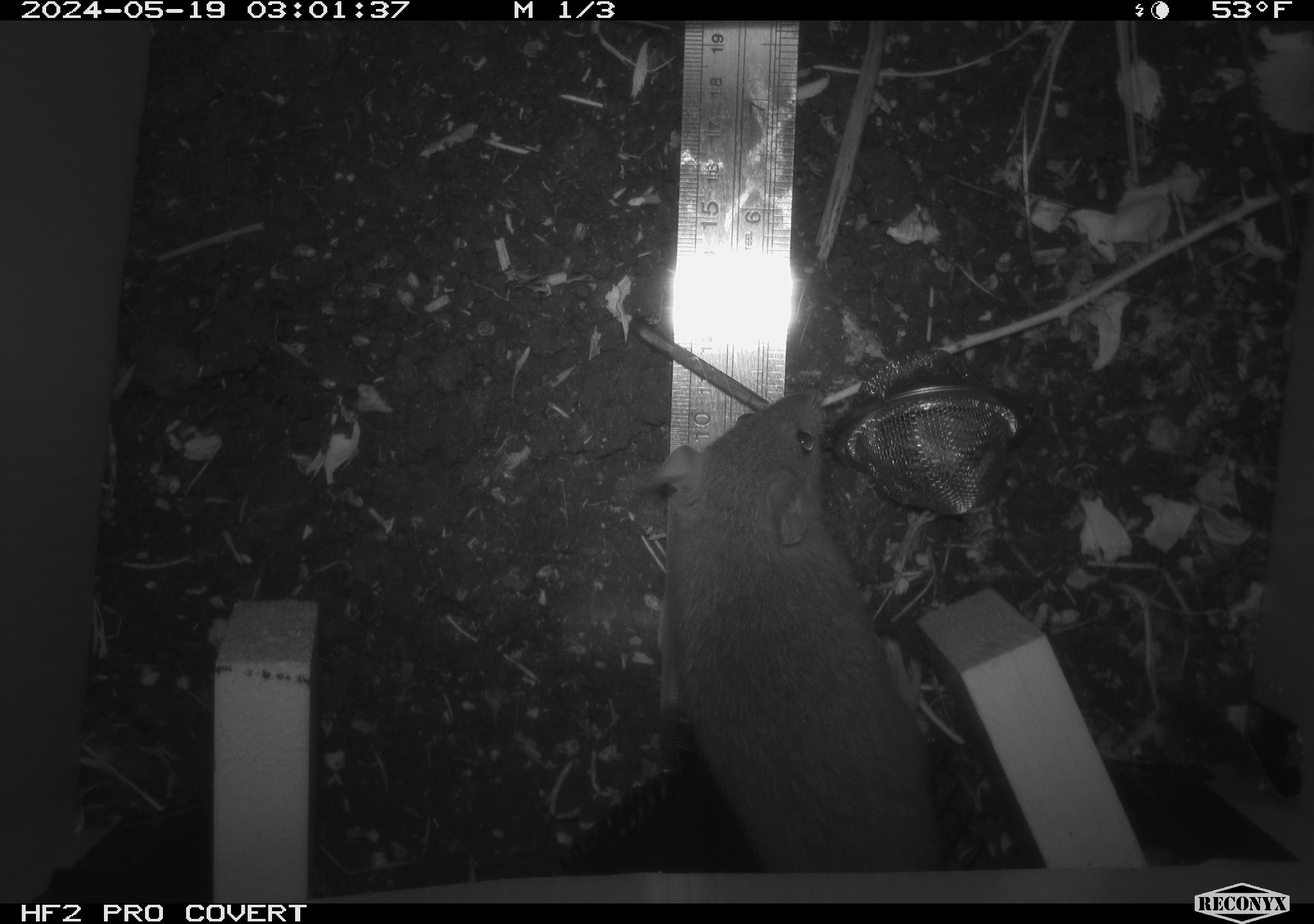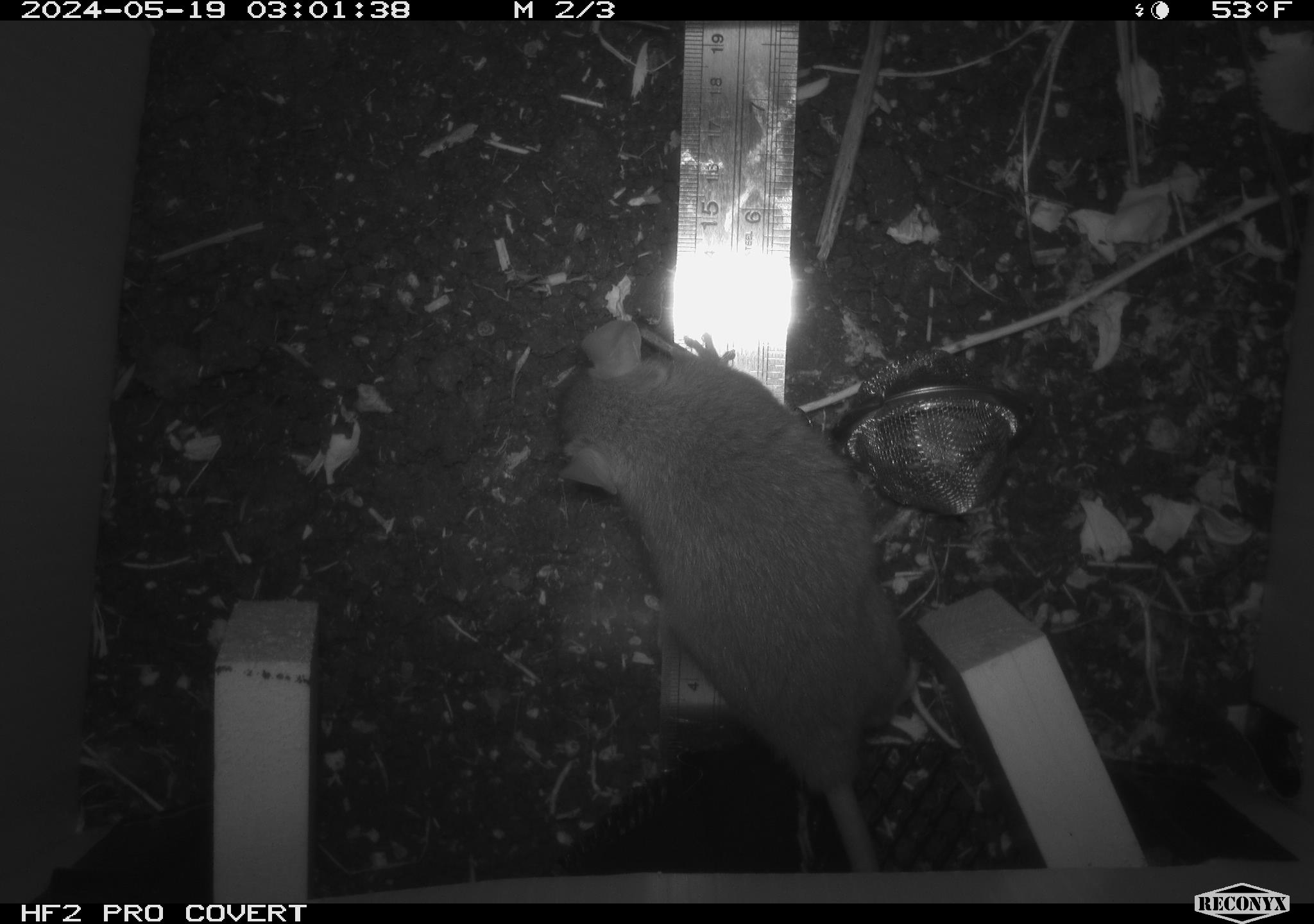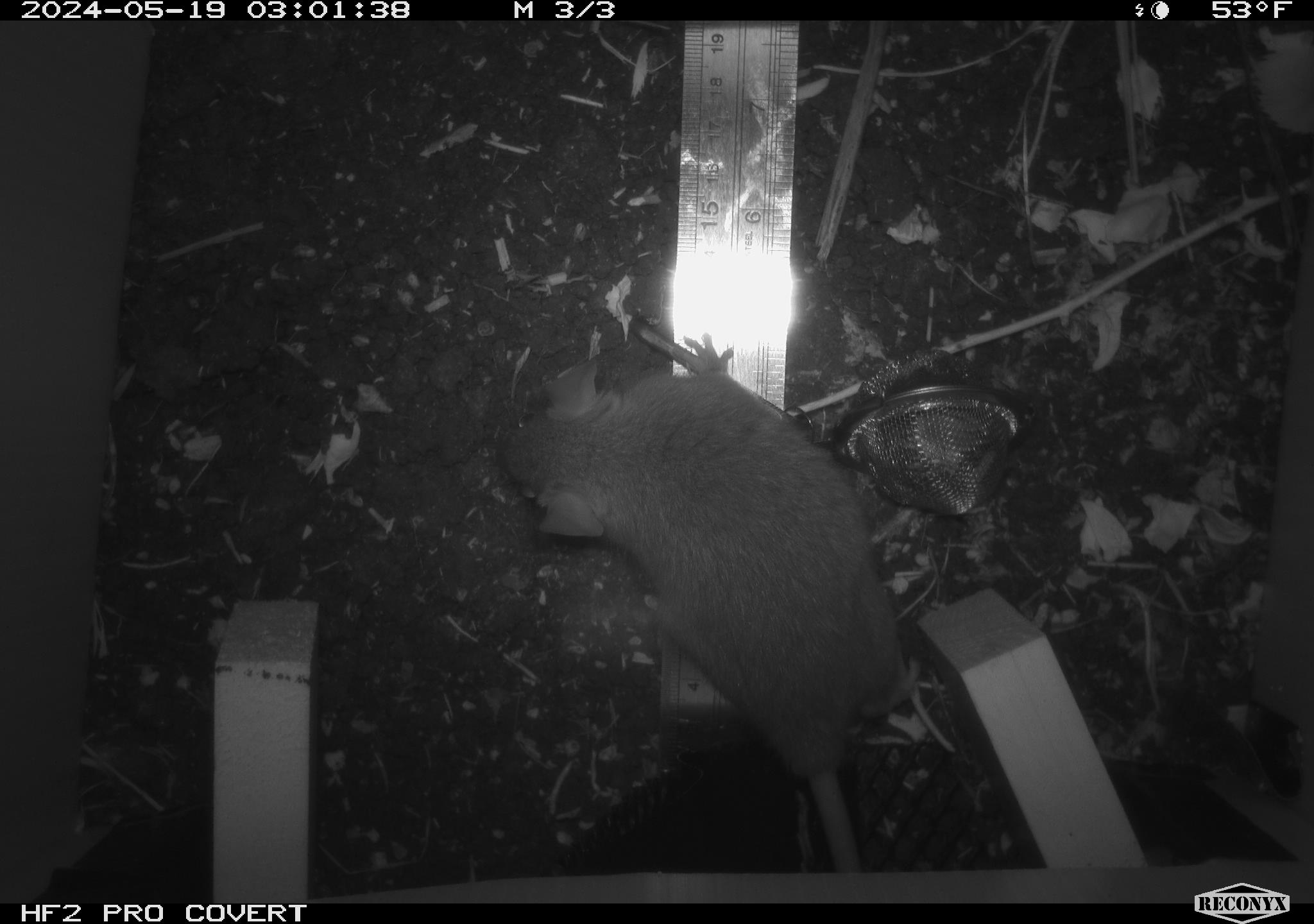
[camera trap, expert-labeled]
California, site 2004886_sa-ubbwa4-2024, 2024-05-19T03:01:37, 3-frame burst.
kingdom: Animalia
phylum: Chordata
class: Mammalia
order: Rodentia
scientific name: Rodentia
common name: woodrat or rat or mouse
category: woodrat or rat or mouse species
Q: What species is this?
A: Woodrat or rat or mouse species (woodrat or rat or mouse) (Rodentia).